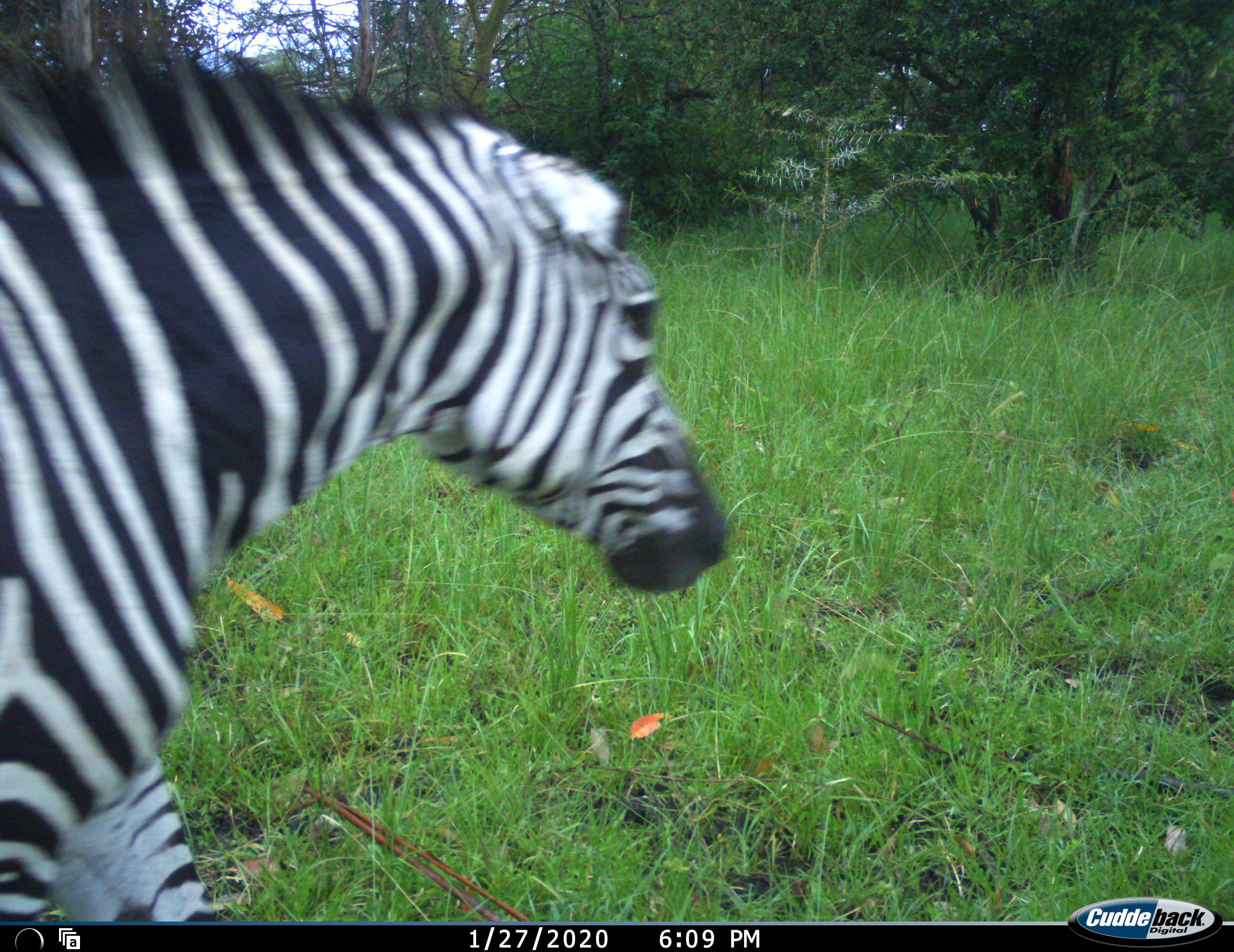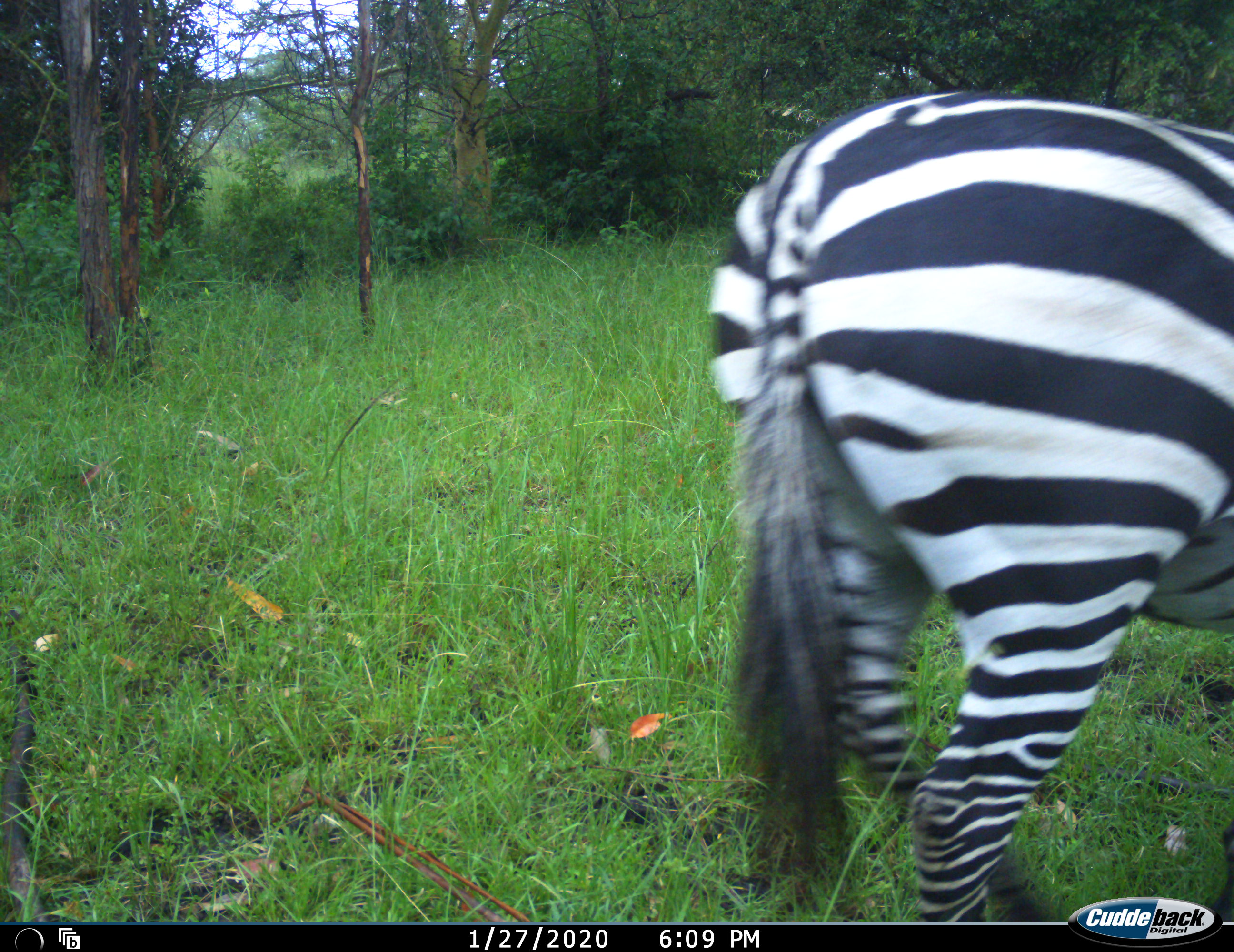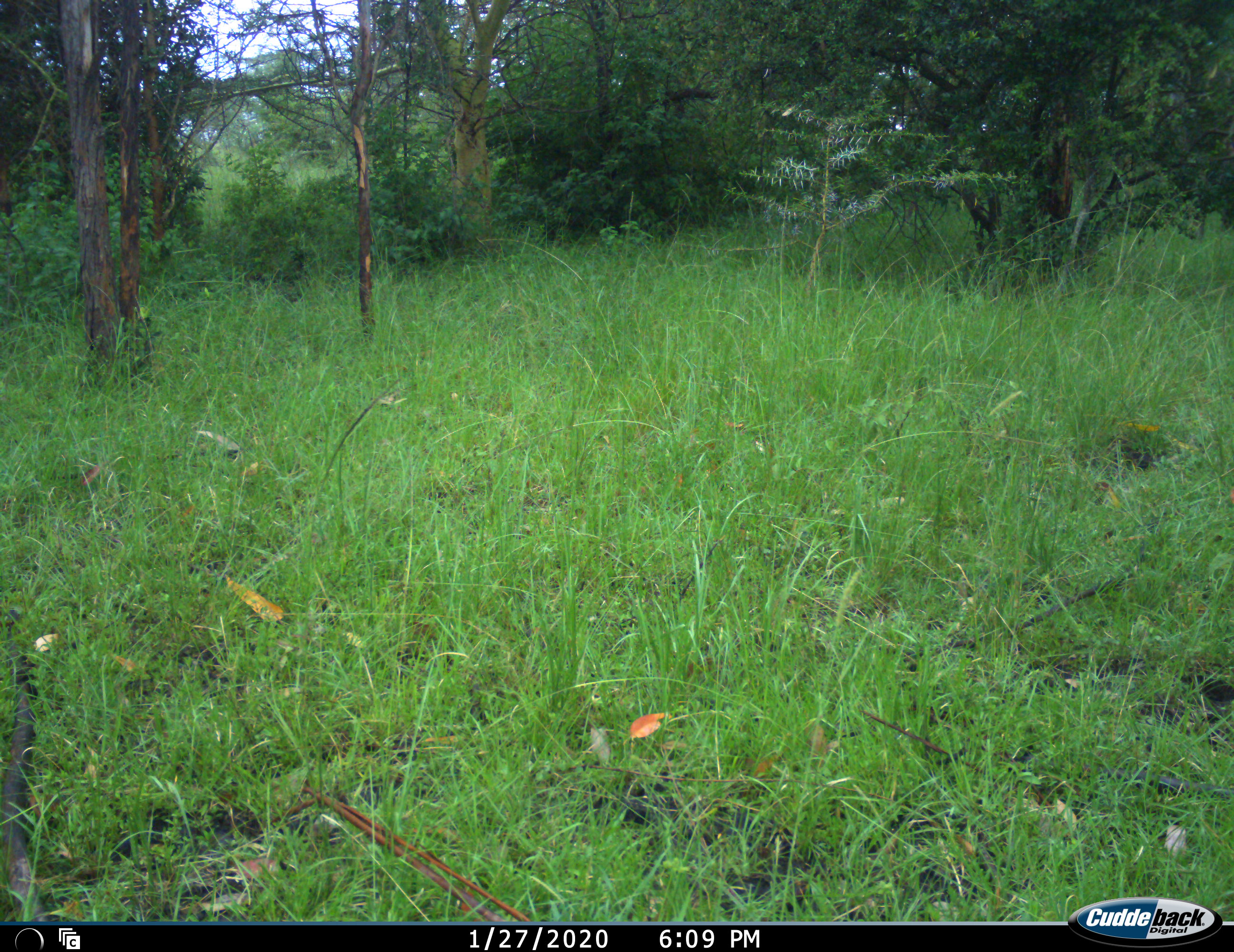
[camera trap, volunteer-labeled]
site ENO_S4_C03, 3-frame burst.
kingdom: Animalia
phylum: Chordata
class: Mammalia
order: Perissodactyla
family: Equidae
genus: Equus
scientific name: Equus quagga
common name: plains zebra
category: zebraplains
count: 1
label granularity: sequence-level